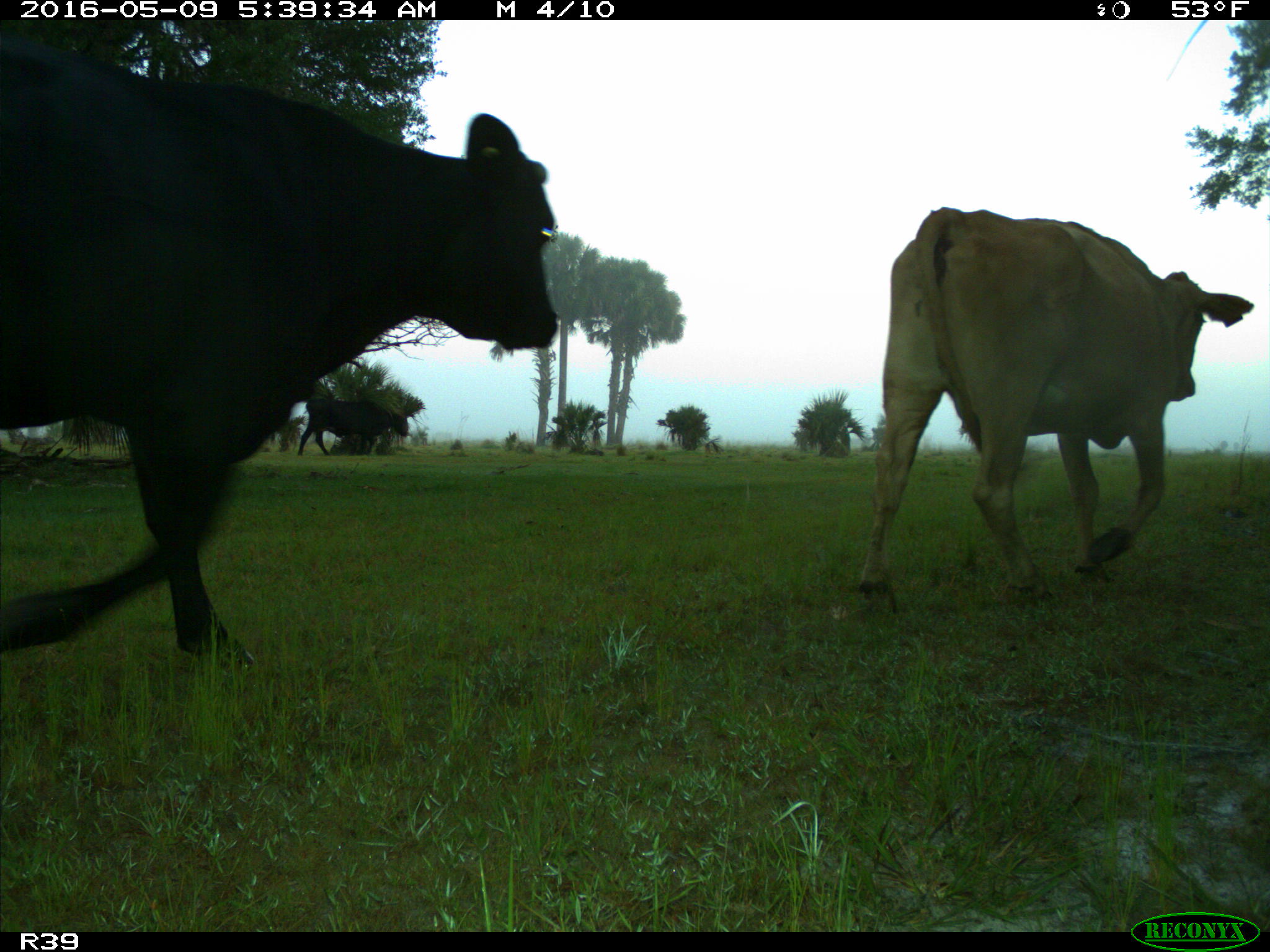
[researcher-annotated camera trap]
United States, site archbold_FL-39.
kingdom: Animalia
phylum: Chordata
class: Mammalia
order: Artiodactyla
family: Bovidae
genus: Bos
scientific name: Bos taurus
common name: domestic cow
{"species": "Bos taurus (domestic cow)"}